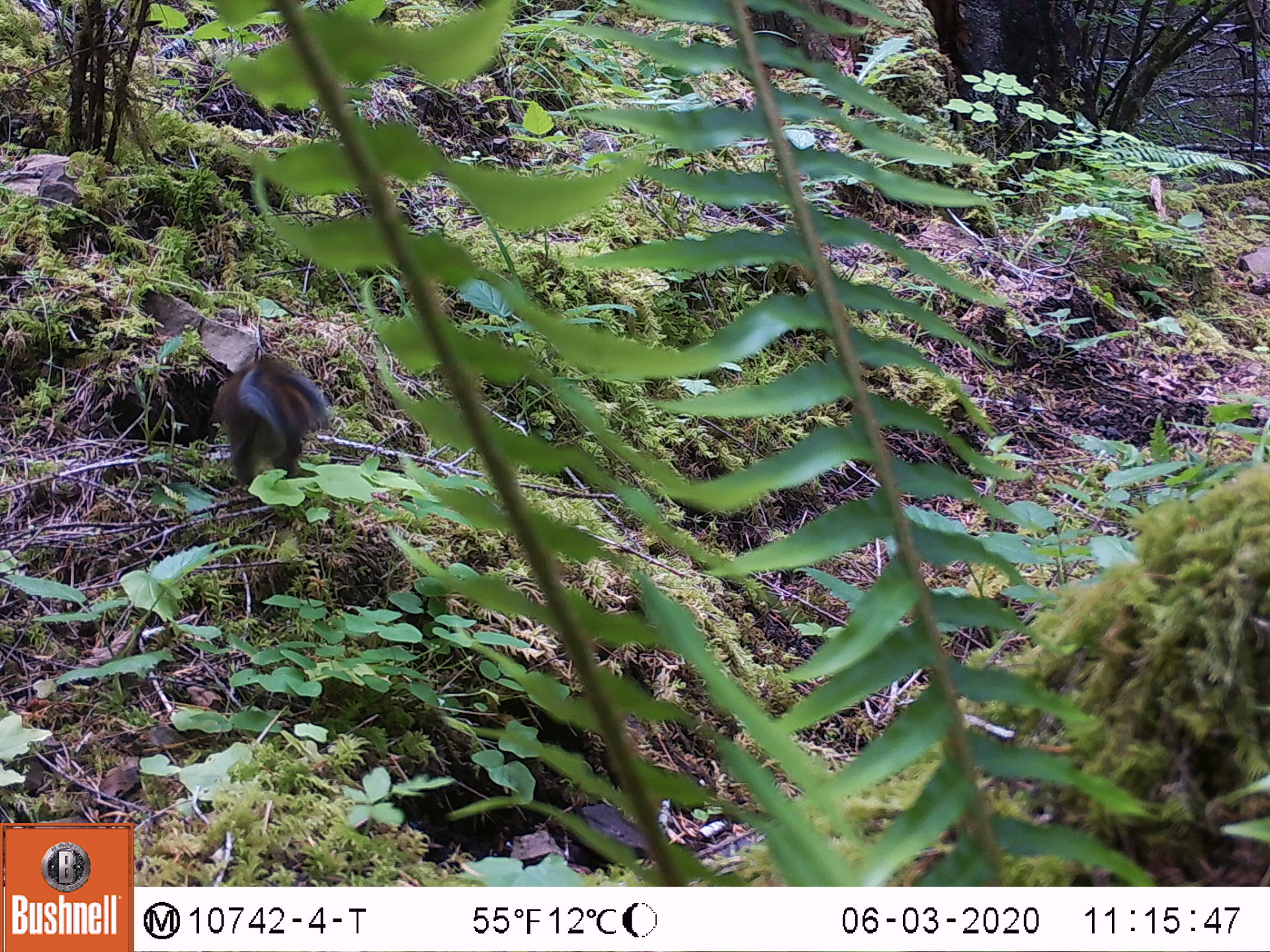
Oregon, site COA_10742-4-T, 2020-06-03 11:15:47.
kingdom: Animalia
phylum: Chordata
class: Mammalia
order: Rodentia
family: Sciuridae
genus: Tamiasciurus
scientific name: Tamiasciurus douglasii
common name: douglas squirrel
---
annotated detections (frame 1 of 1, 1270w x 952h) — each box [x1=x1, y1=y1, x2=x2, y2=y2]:
douglas squirrel: [x1=208, y1=346, x2=342, y2=491]